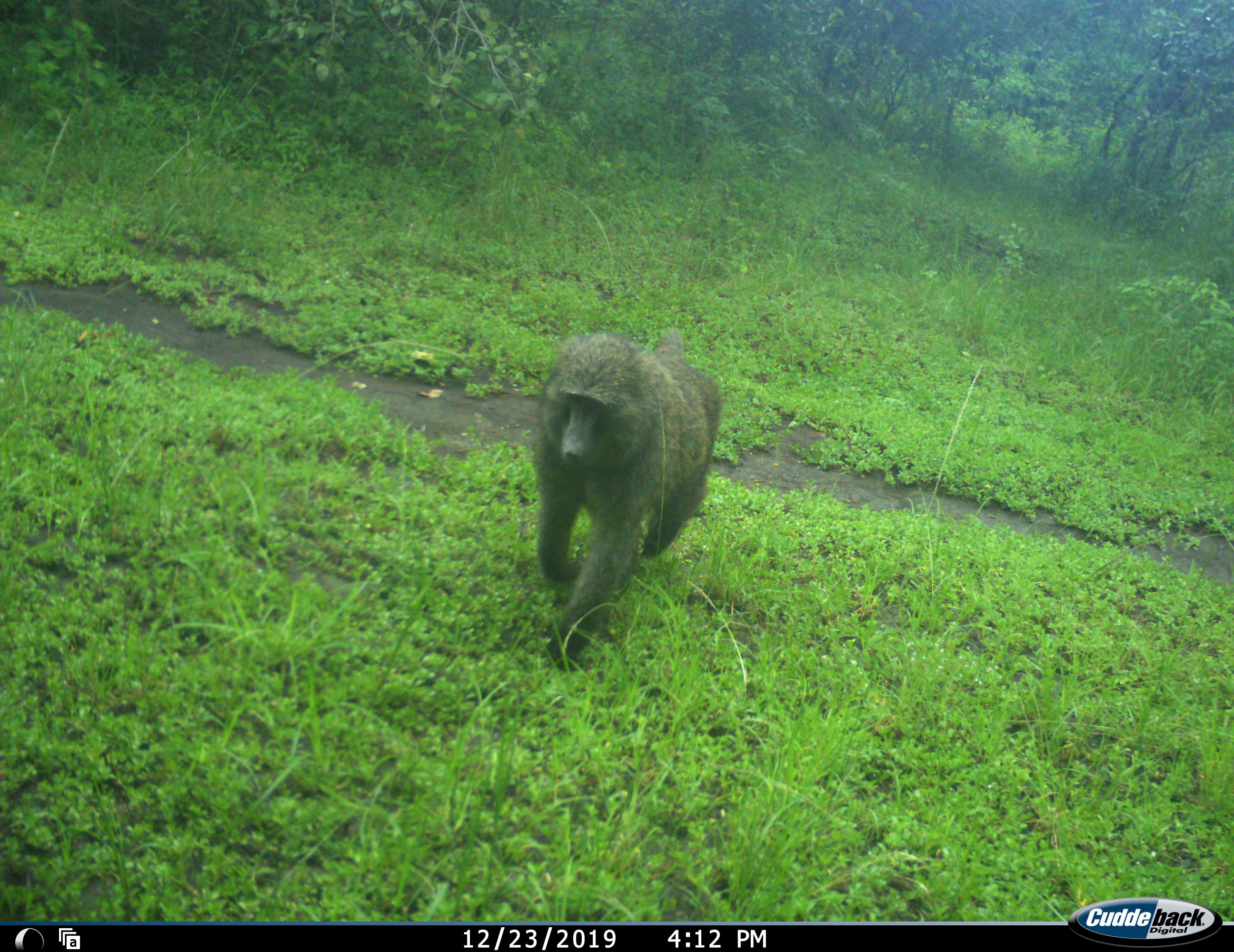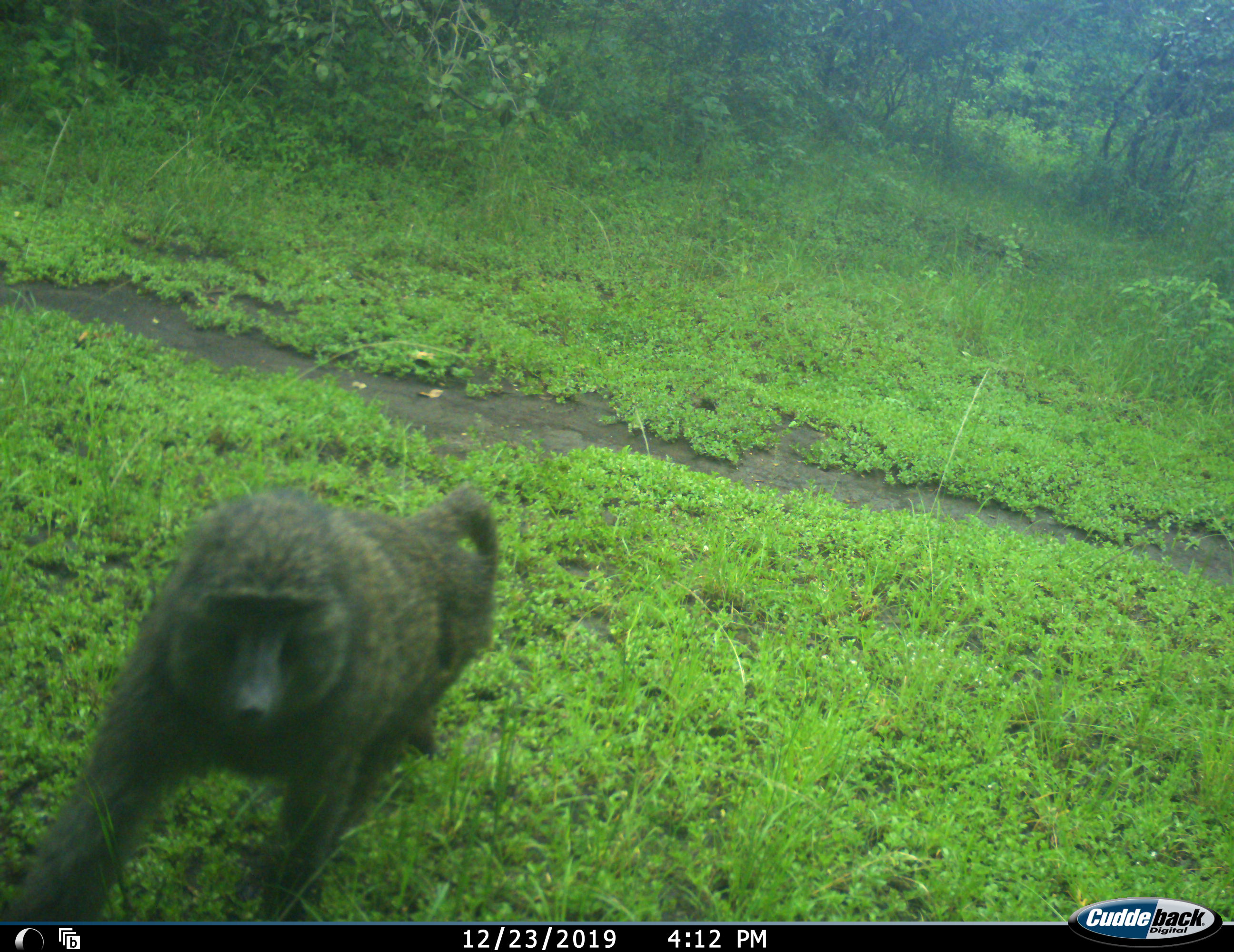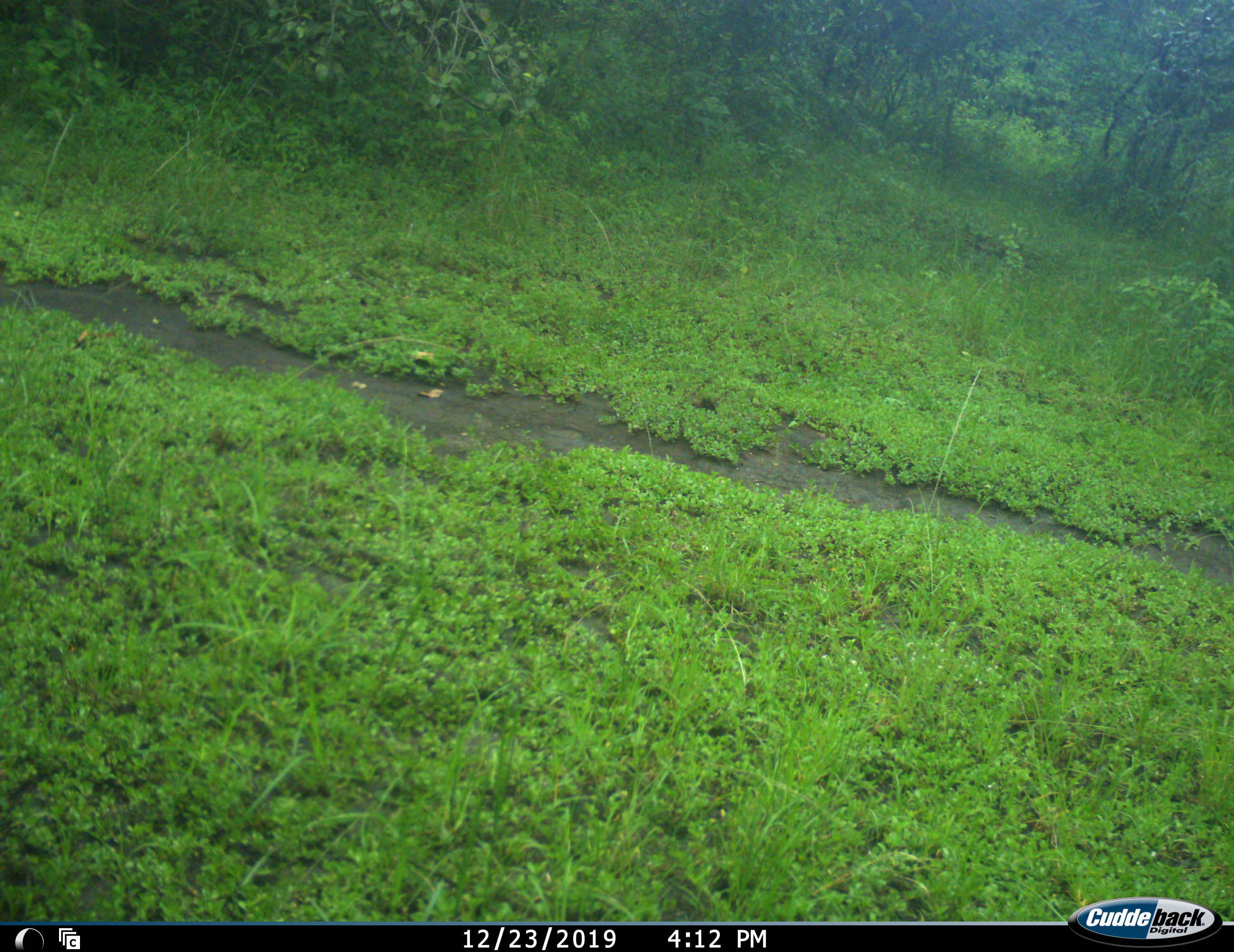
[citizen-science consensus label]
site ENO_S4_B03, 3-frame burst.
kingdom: Animalia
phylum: Chordata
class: Mammalia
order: Primates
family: Cercopithecidae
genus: Papio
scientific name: Papio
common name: baboon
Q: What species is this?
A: Baboon (Papio).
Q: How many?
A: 1.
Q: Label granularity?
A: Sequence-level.